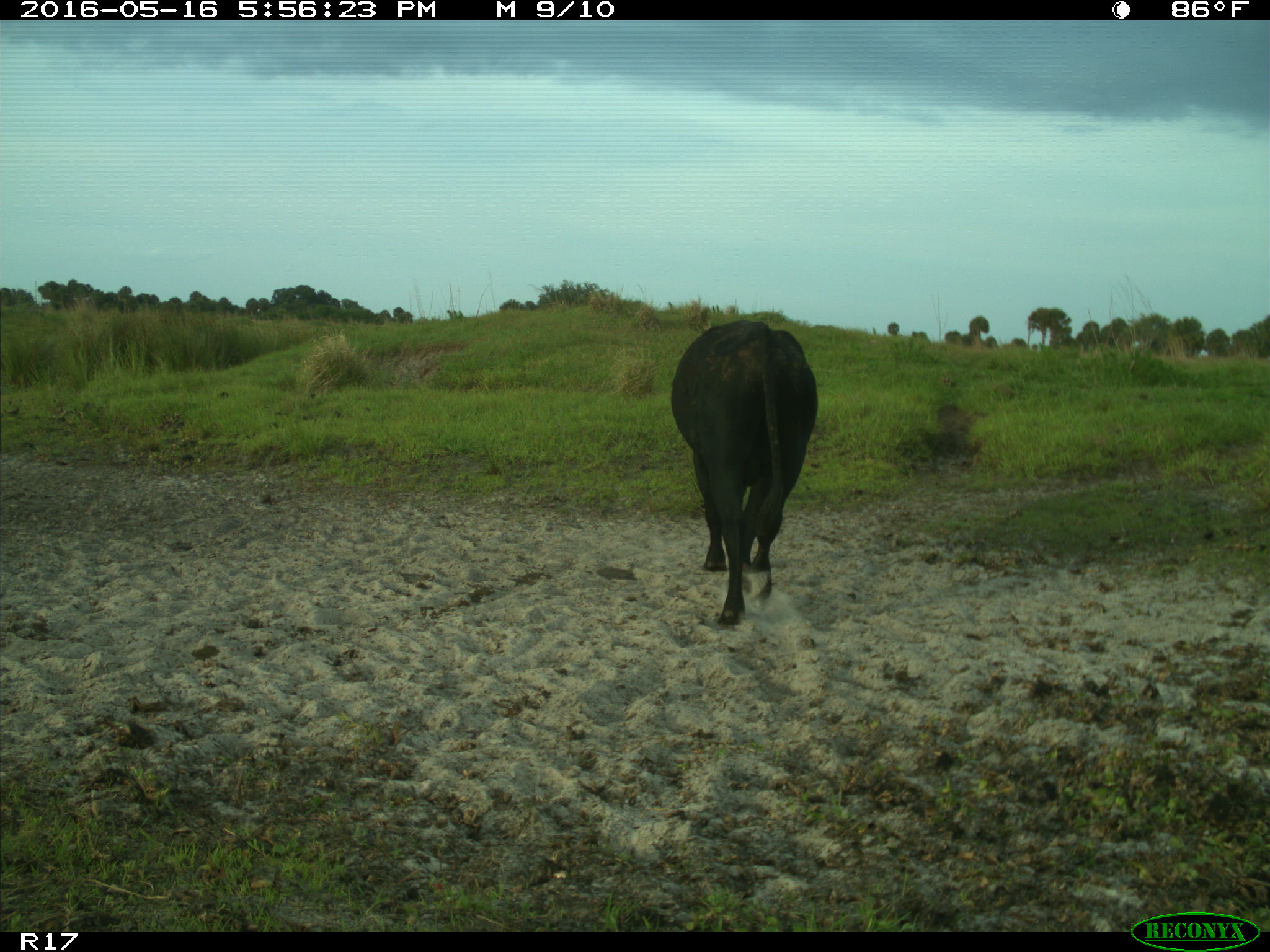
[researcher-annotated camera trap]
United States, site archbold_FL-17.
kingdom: Animalia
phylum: Chordata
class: Mammalia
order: Artiodactyla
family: Bovidae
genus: Bos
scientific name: Bos taurus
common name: domestic cow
Bos taurus (domestic cow).